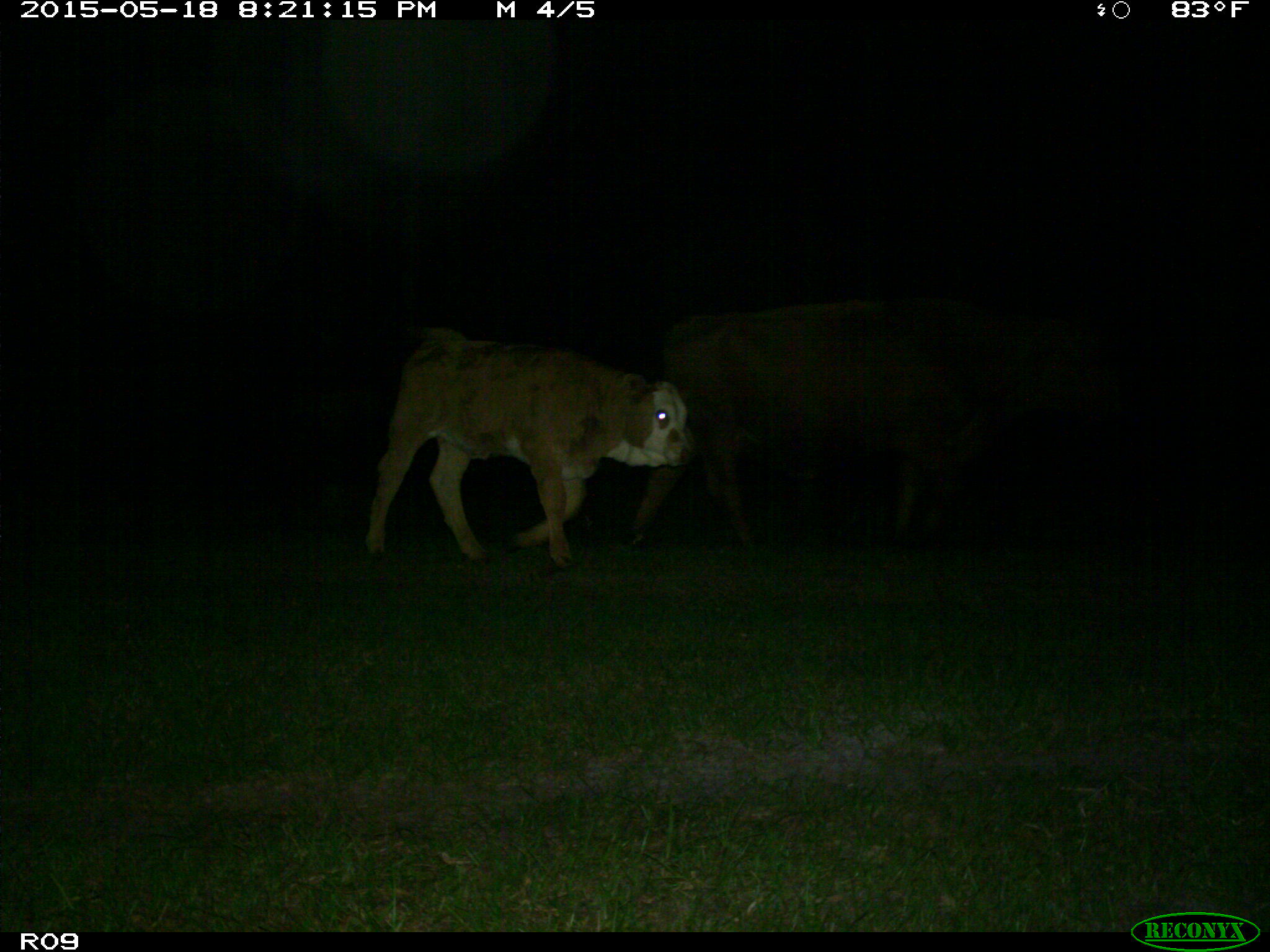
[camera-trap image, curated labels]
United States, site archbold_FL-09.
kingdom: Animalia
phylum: Chordata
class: Mammalia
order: Artiodactyla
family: Bovidae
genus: Bos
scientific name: Bos taurus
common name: domestic cow